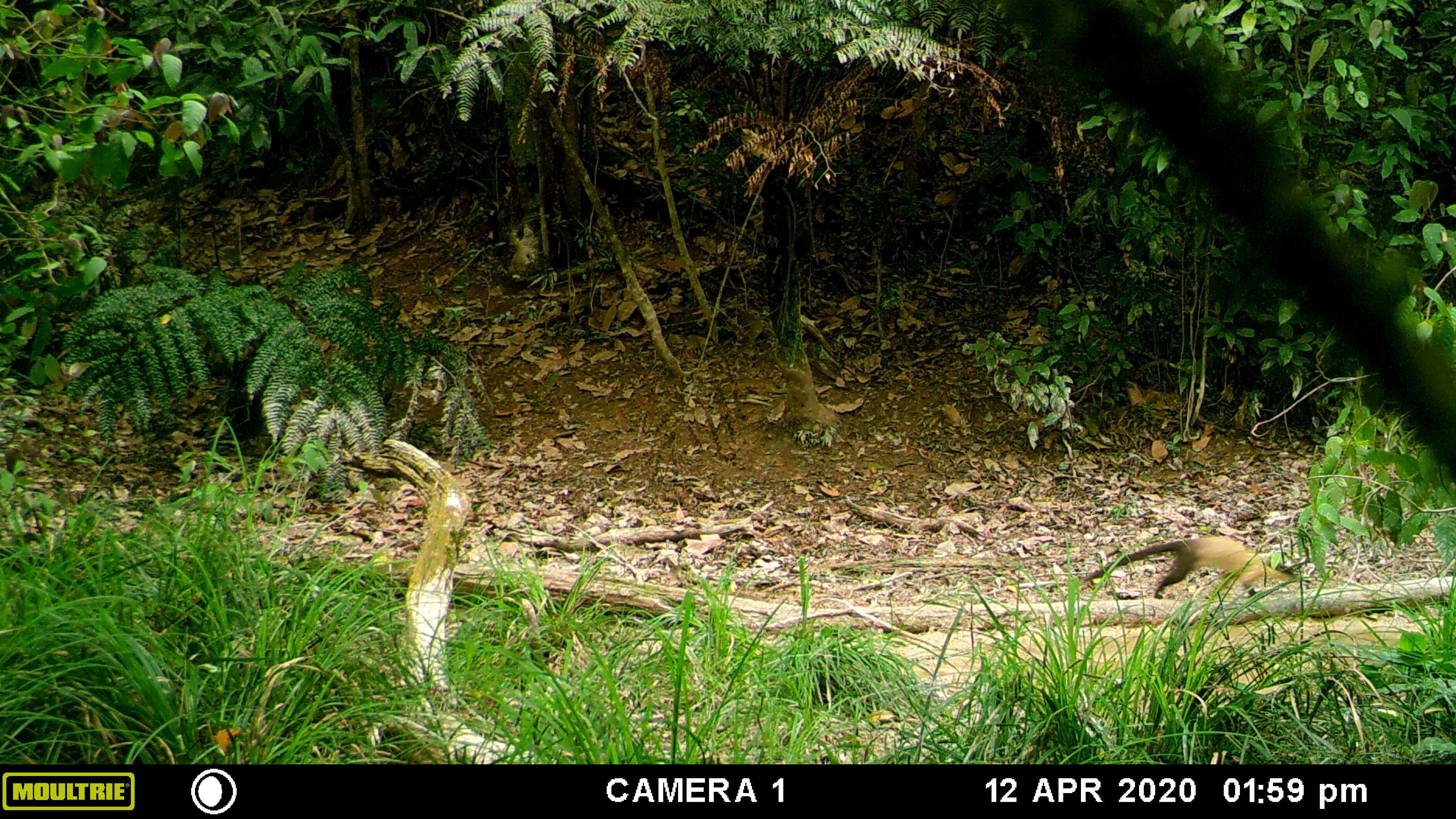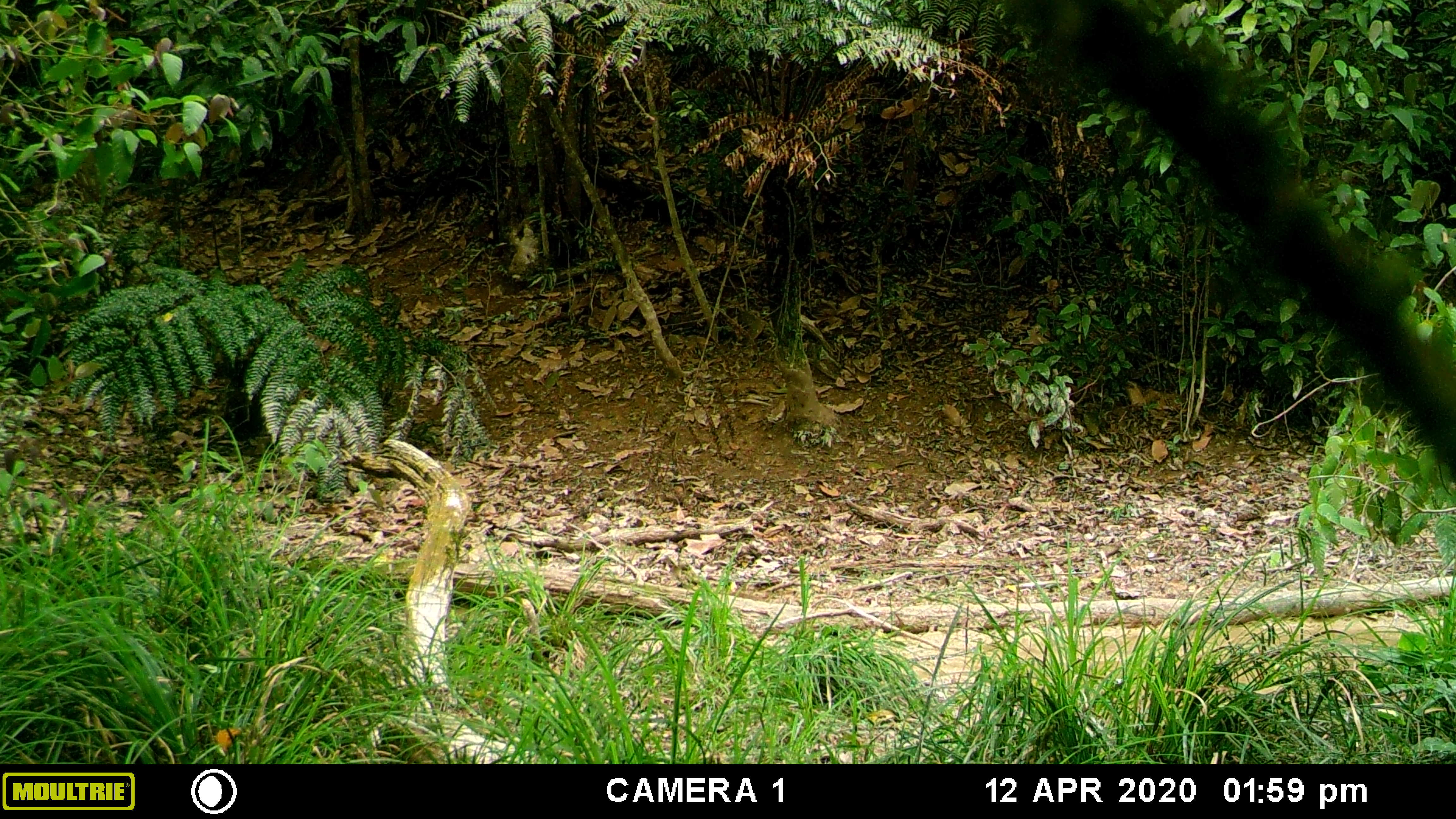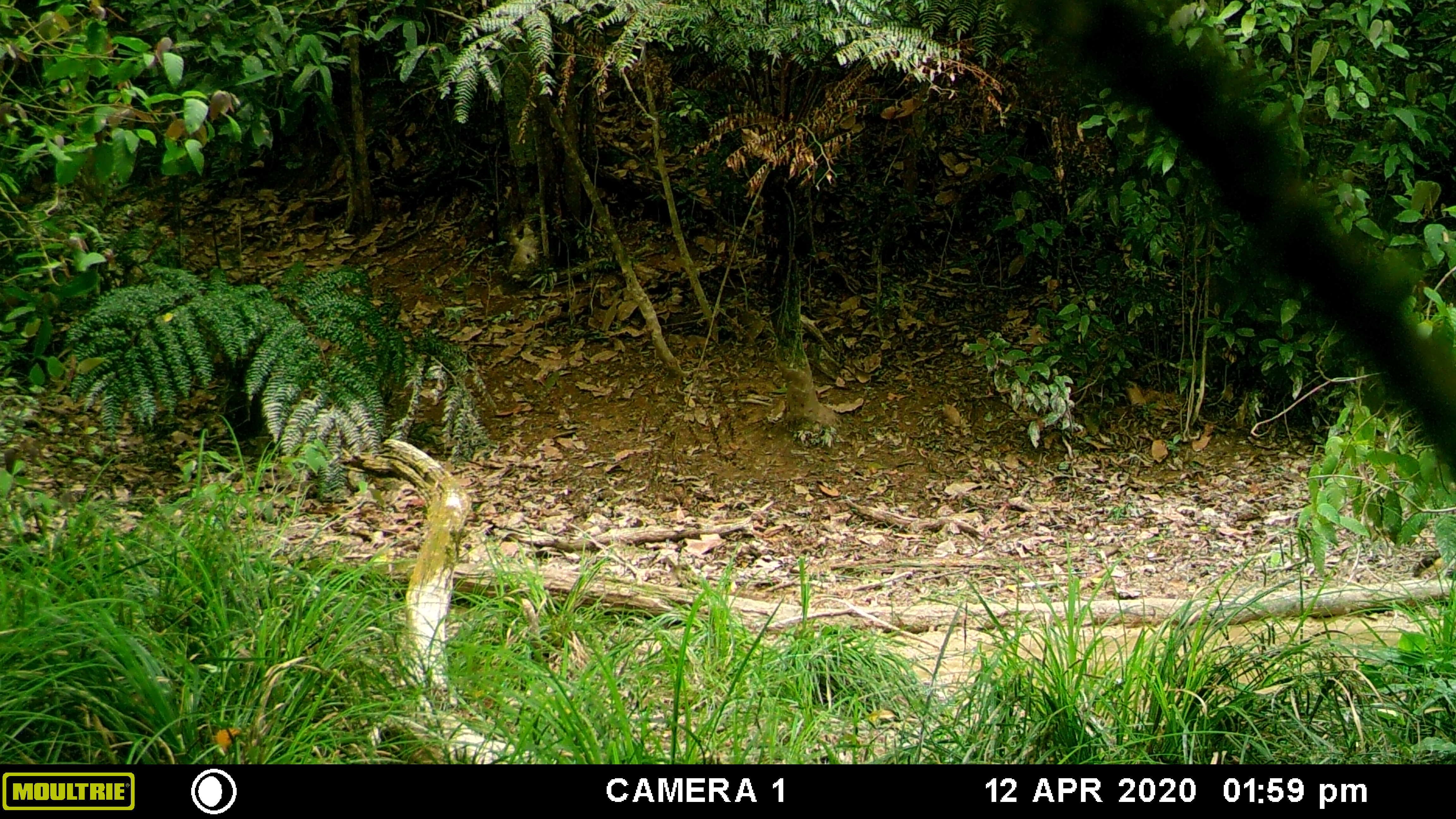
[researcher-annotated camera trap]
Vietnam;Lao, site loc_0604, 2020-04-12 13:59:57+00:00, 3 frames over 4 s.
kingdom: Animalia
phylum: Chordata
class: Mammalia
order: Carnivora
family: Mustelidae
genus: Martes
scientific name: Martes flavigula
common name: yellow-throated marten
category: yellow throated marten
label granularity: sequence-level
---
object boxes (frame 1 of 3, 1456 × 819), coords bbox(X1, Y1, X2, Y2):
yellow throated marten: bbox(1082, 533, 1299, 599)